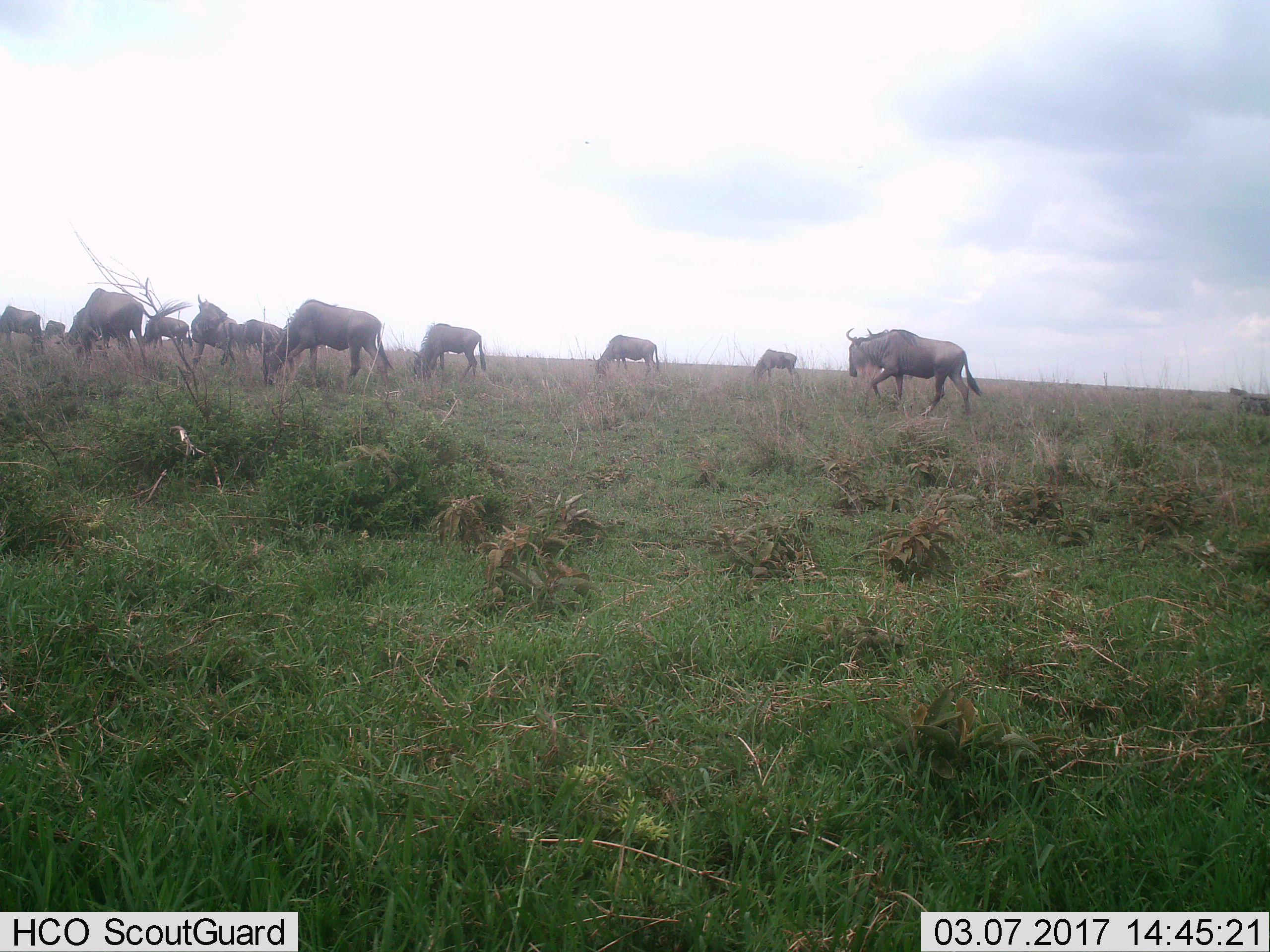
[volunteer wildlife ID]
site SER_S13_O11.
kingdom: Animalia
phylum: Chordata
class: Mammalia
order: Artiodactyla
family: Bovidae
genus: Connochaetes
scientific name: Connochaetes taurinus taurinus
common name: blue wildebeest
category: wildebeestblue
Wildebeestblue (blue wildebeest) (Connochaetes taurinus taurinus), count 11-50. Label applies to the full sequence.